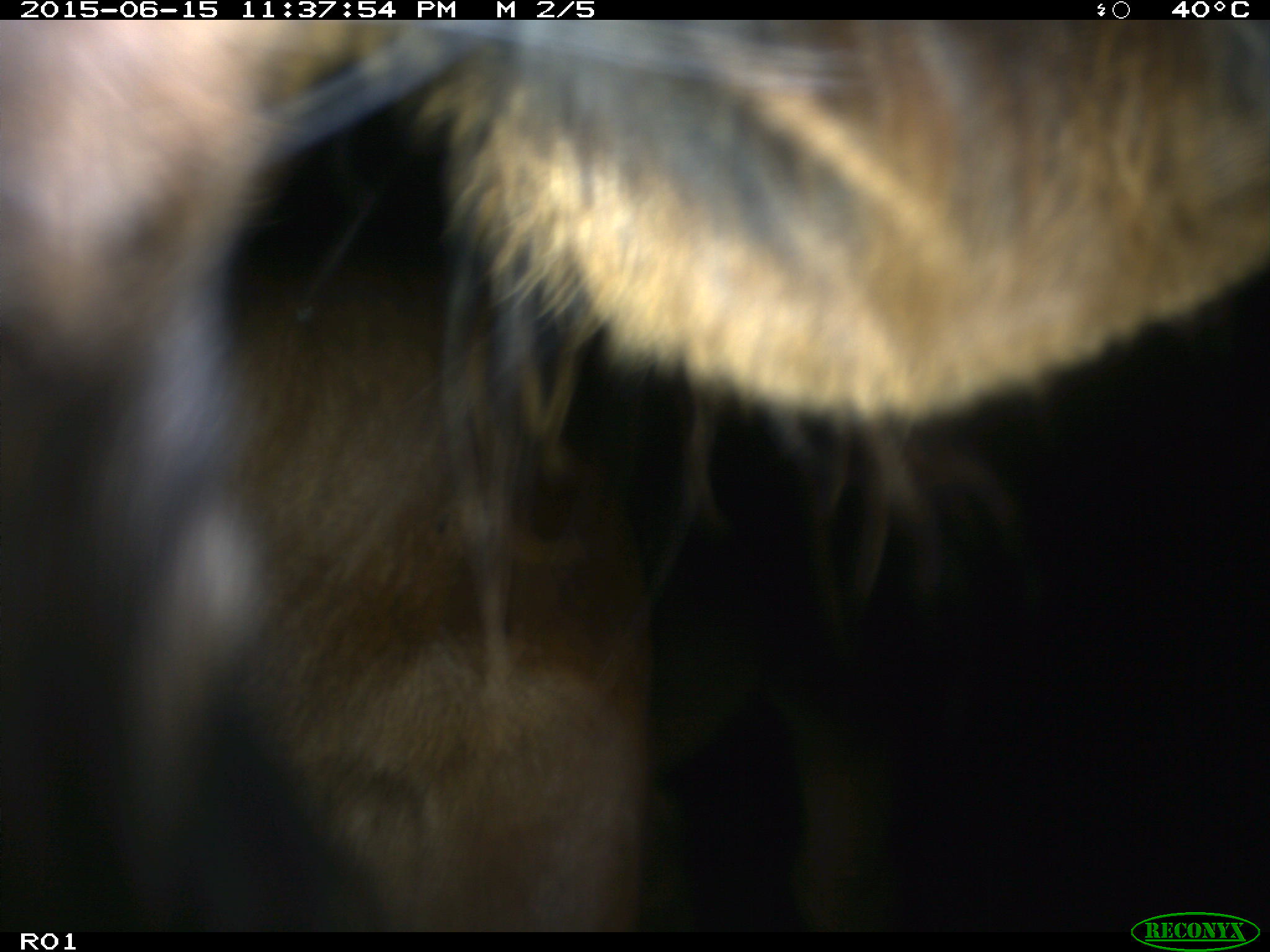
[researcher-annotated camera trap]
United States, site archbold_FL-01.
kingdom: Animalia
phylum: Chordata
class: Mammalia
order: Artiodactyla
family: Bovidae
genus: Bos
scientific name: Bos taurus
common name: domestic cow